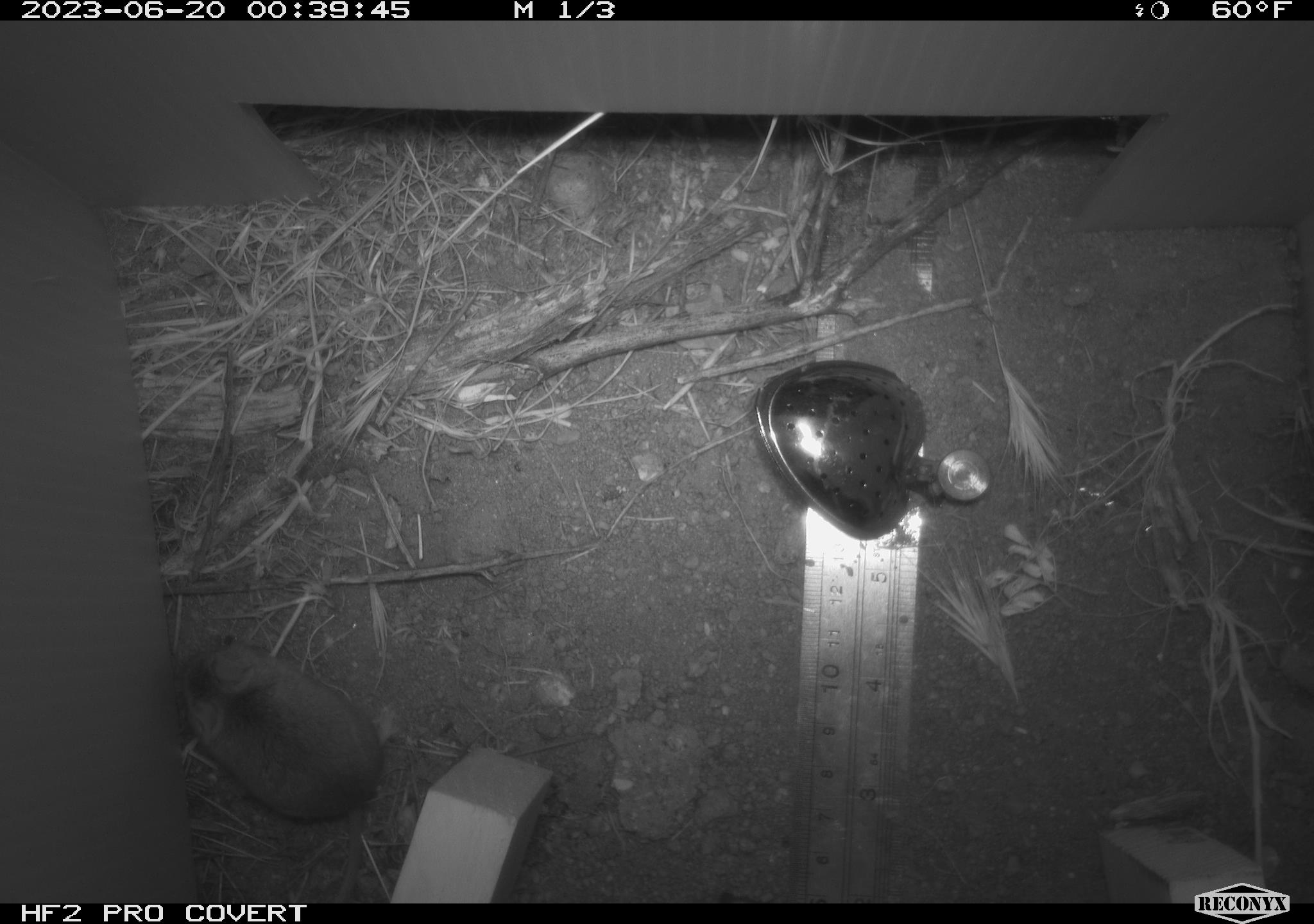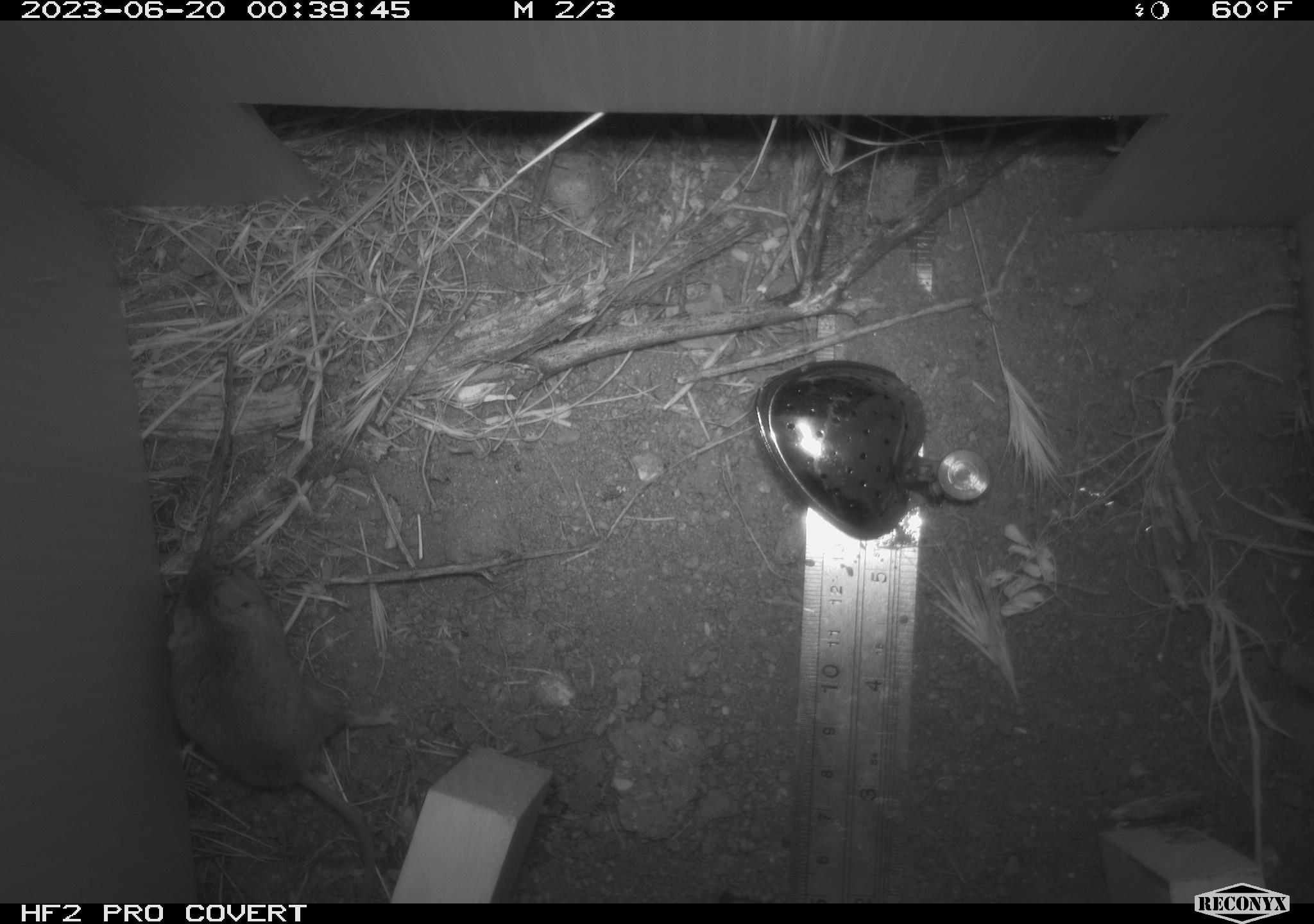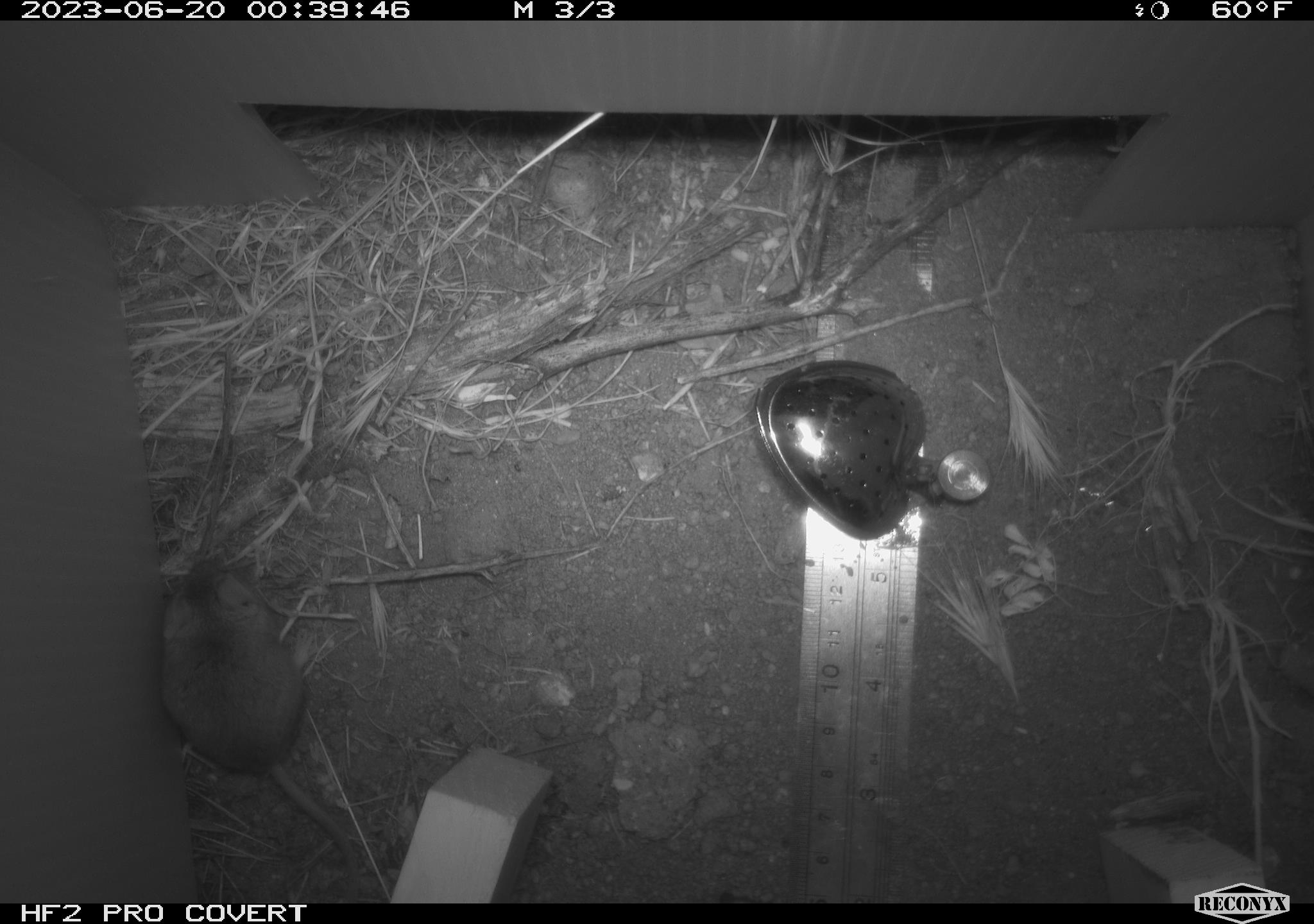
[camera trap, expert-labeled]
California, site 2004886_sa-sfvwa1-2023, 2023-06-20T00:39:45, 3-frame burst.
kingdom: Animalia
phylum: Chordata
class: Mammalia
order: Rodentia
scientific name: Rodentia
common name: rodent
Rodent (Rodentia).